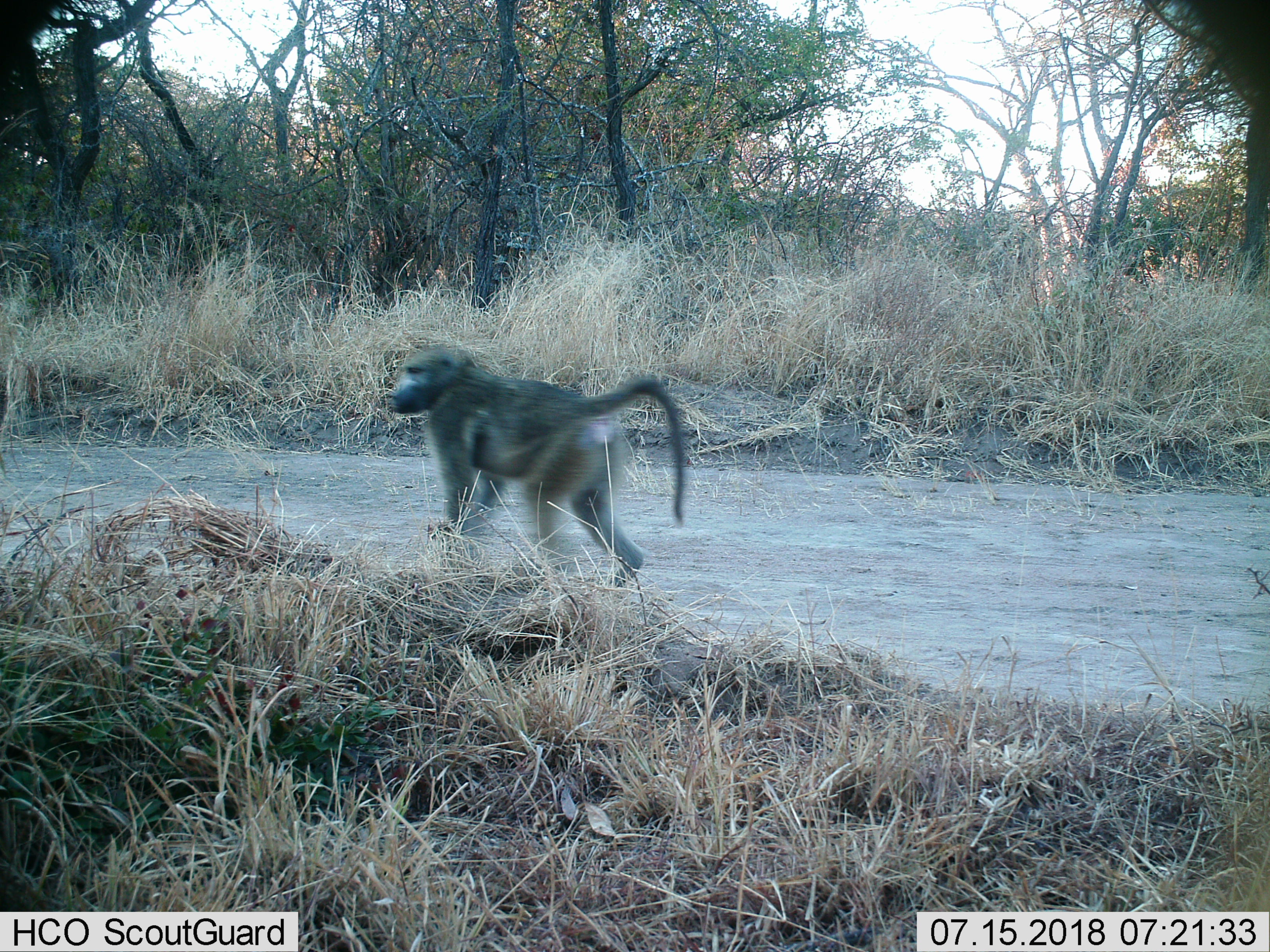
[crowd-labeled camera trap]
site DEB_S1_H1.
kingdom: Animalia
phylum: Chordata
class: Mammalia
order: Primates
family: Cercopithecidae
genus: Papio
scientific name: Papio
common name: baboon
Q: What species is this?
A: Baboon (Papio).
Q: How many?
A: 1.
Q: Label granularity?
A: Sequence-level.